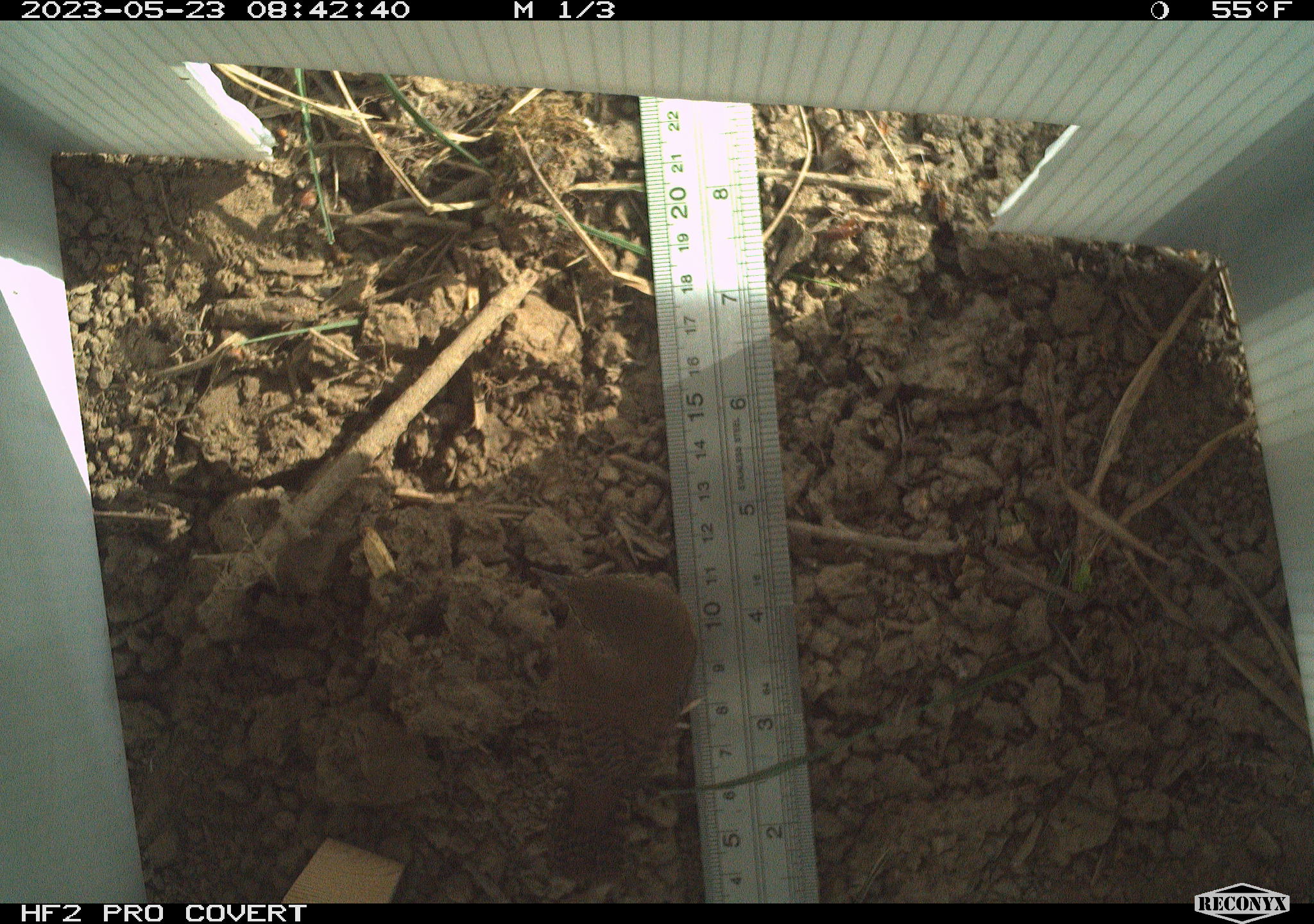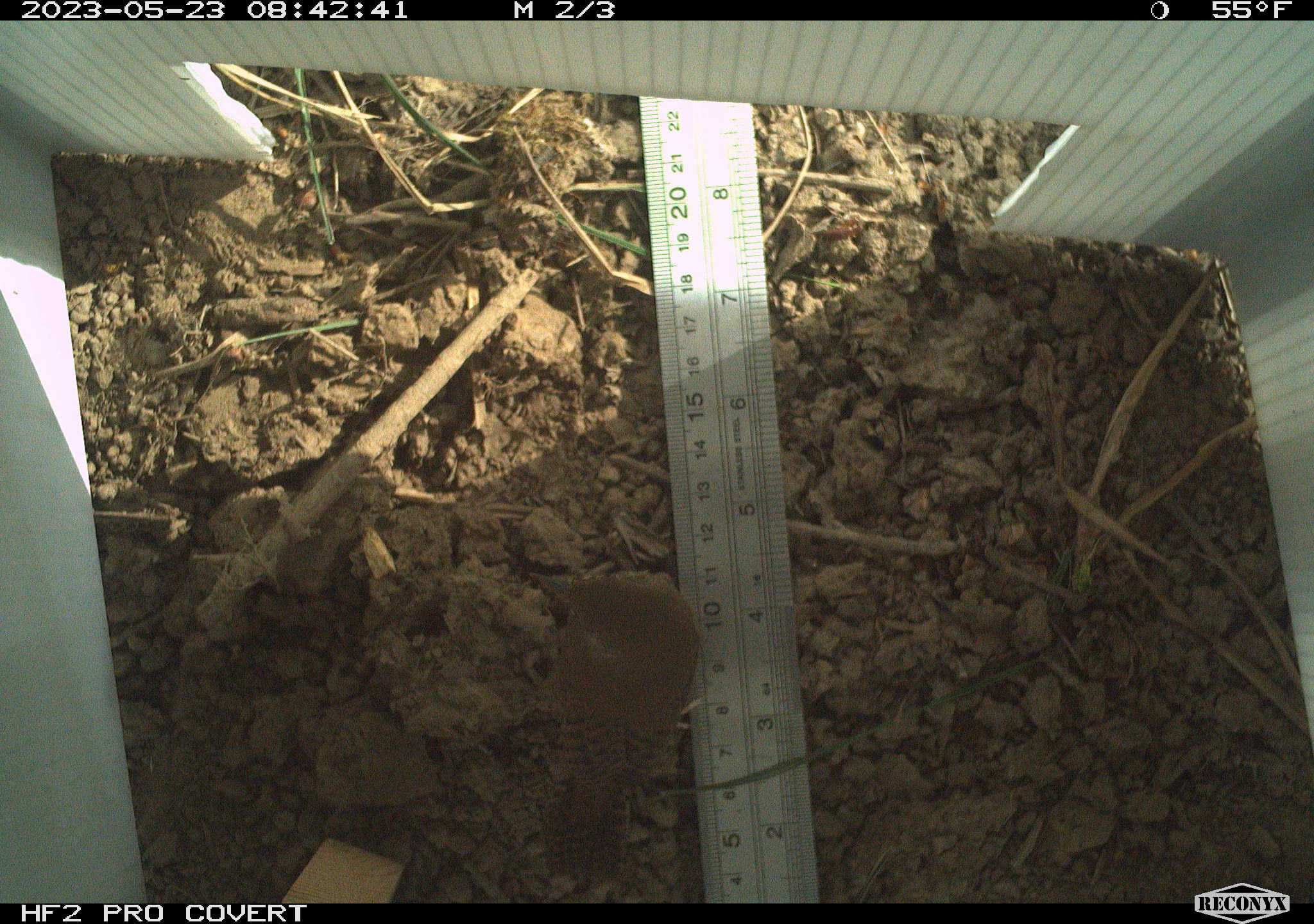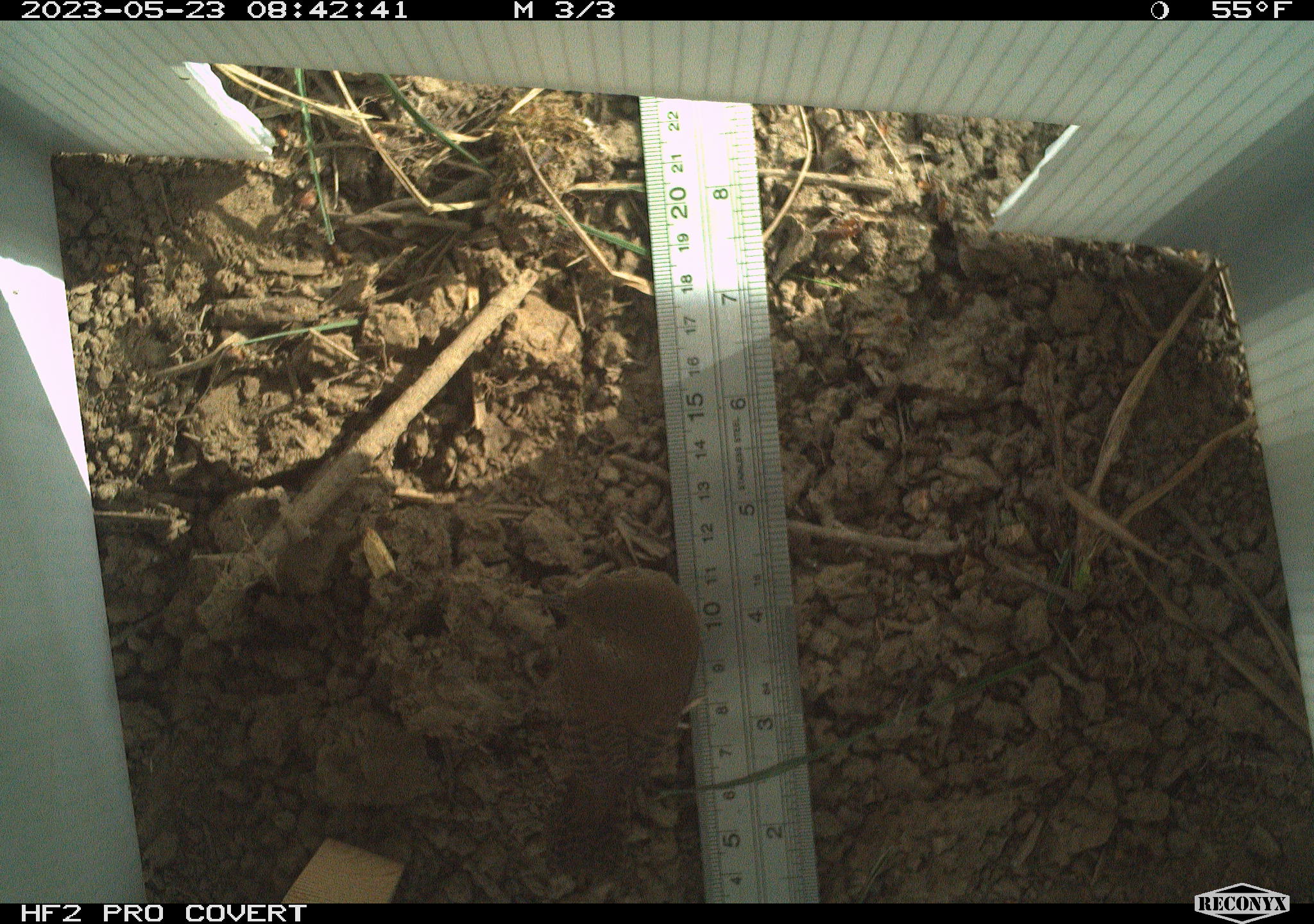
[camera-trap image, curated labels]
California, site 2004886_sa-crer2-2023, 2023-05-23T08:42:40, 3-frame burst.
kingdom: Animalia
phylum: Chordata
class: Aves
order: Passeriformes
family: Troglodytidae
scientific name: Troglodytidae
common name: wren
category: troglodytidae family